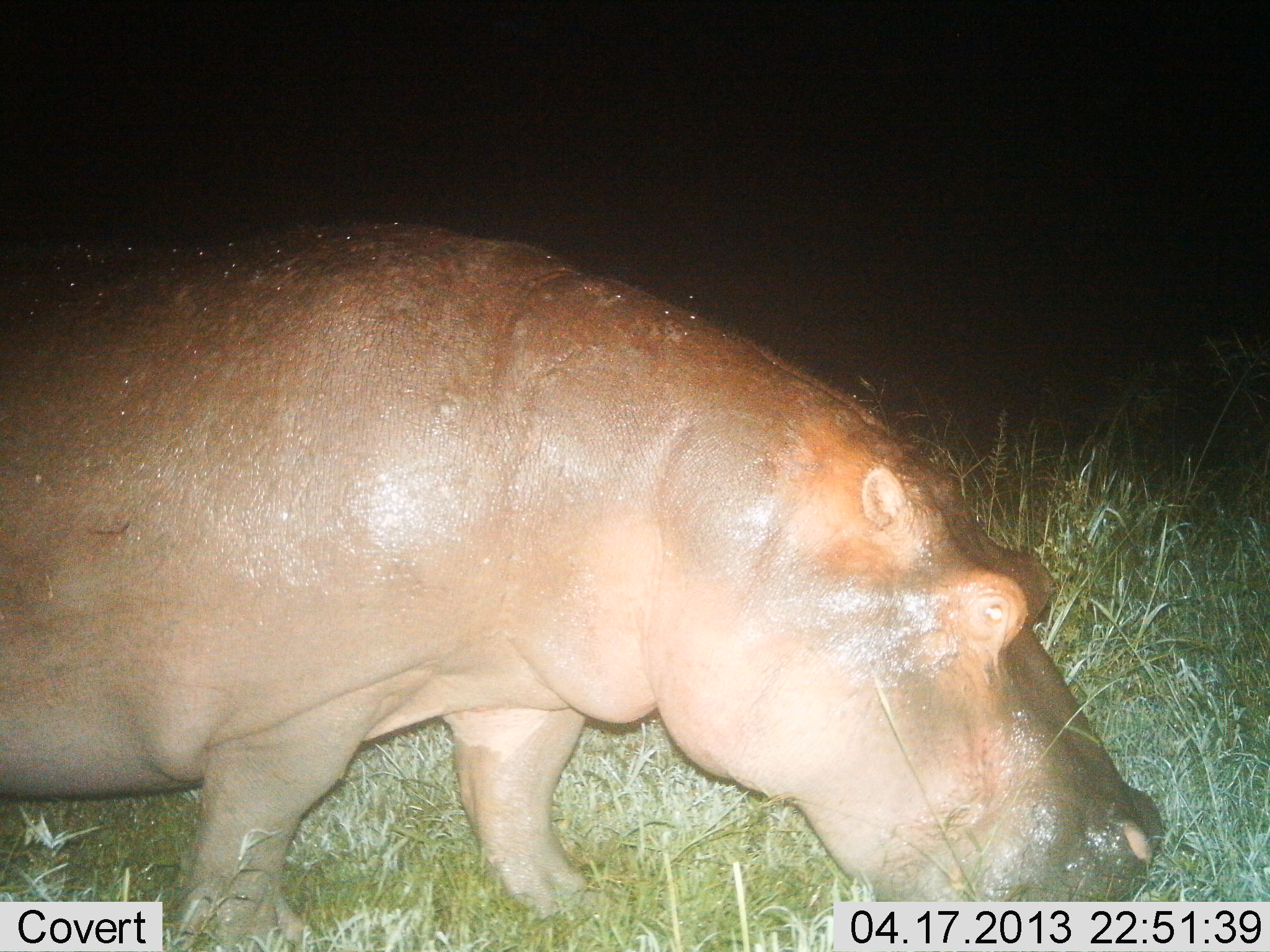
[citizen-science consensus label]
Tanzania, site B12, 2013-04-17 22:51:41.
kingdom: Animalia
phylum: Chordata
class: Mammalia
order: Artiodactyla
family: Hippopotamidae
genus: Hippopotamus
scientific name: Hippopotamus amphibius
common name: hippopotamus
Hippopotamus (Hippopotamus amphibius), count 1. Behavior (volunteer vote fractions): standing 22%, resting 4%, moving 43%, interacting 4%. Young present (vote fraction): 0%. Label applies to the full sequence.